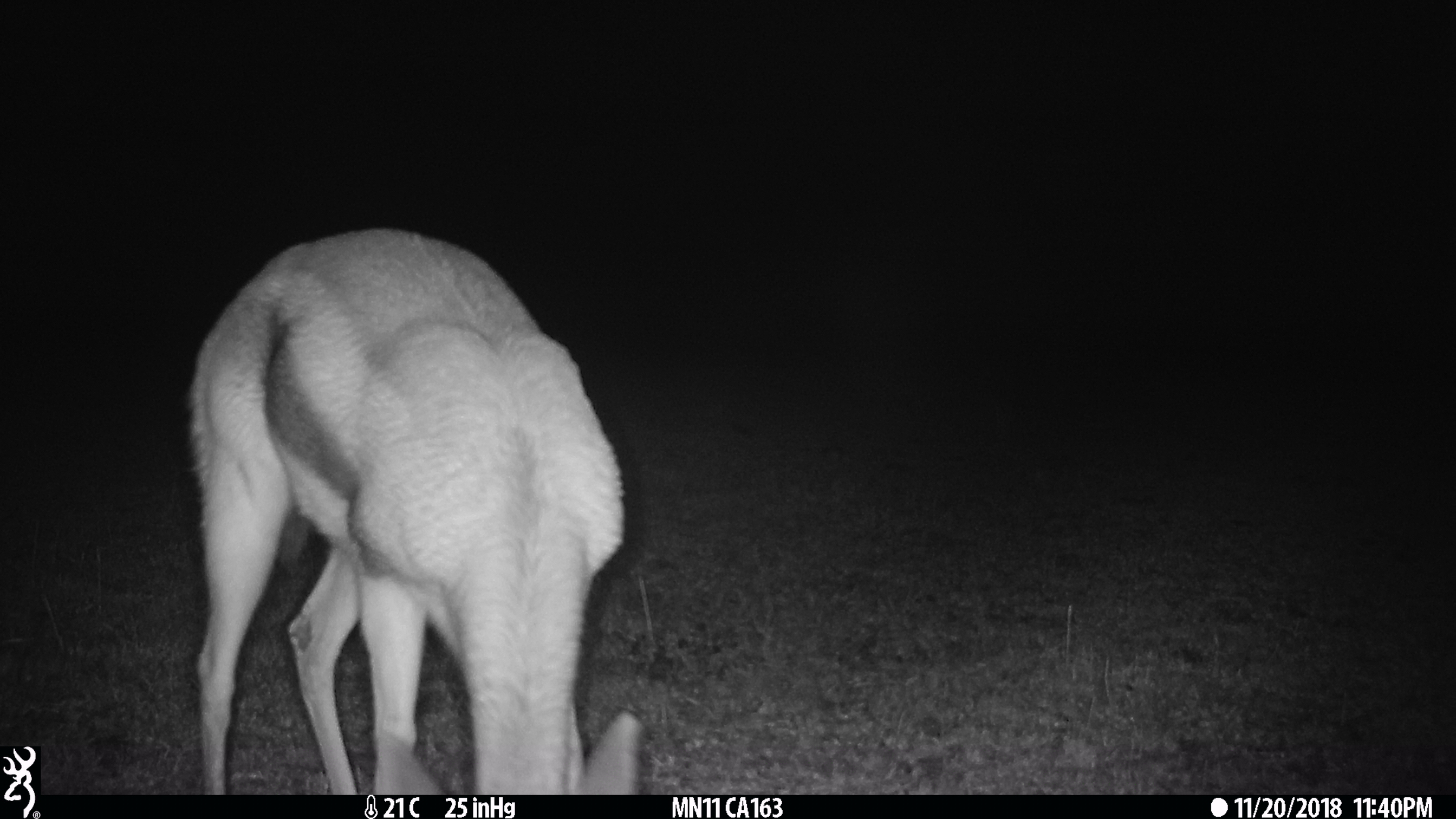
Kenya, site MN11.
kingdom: Animalia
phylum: Chordata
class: Mammalia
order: Artiodactyla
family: Bovidae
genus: Eudorcas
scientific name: Eudorcas thomsonii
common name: thomon's gazelle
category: gazelle thomsons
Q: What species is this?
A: Gazelle thomsons (thomon's gazelle) (Eudorcas thomsonii).